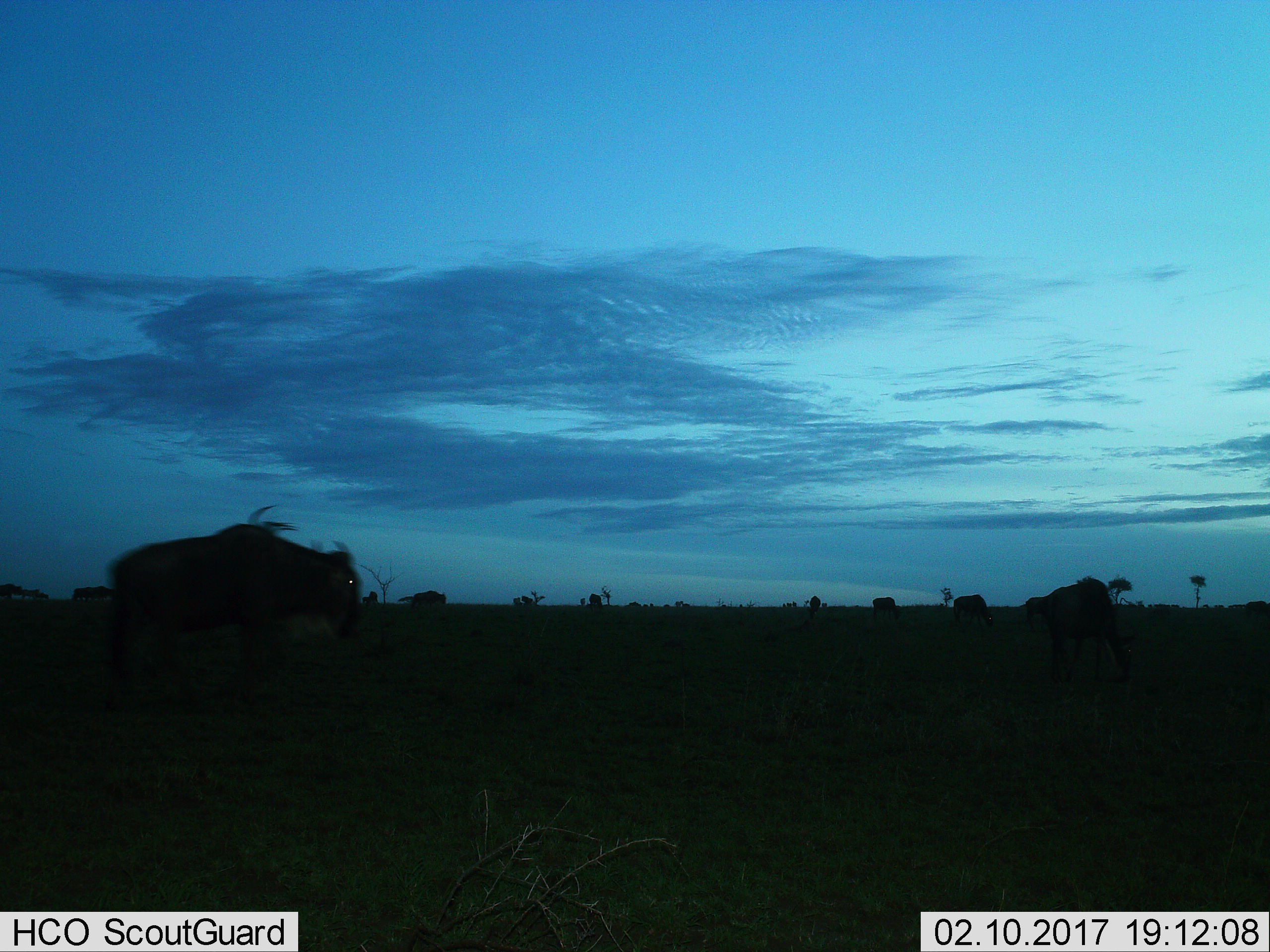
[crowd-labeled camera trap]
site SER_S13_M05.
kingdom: Animalia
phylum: Chordata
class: Mammalia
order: Artiodactyla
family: Bovidae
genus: Connochaetes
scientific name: Connochaetes taurinus taurinus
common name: blue wildebeest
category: wildebeestblue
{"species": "wildebeestblue (blue wildebeest) (Connochaetes taurinus taurinus)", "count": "11-50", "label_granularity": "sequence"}